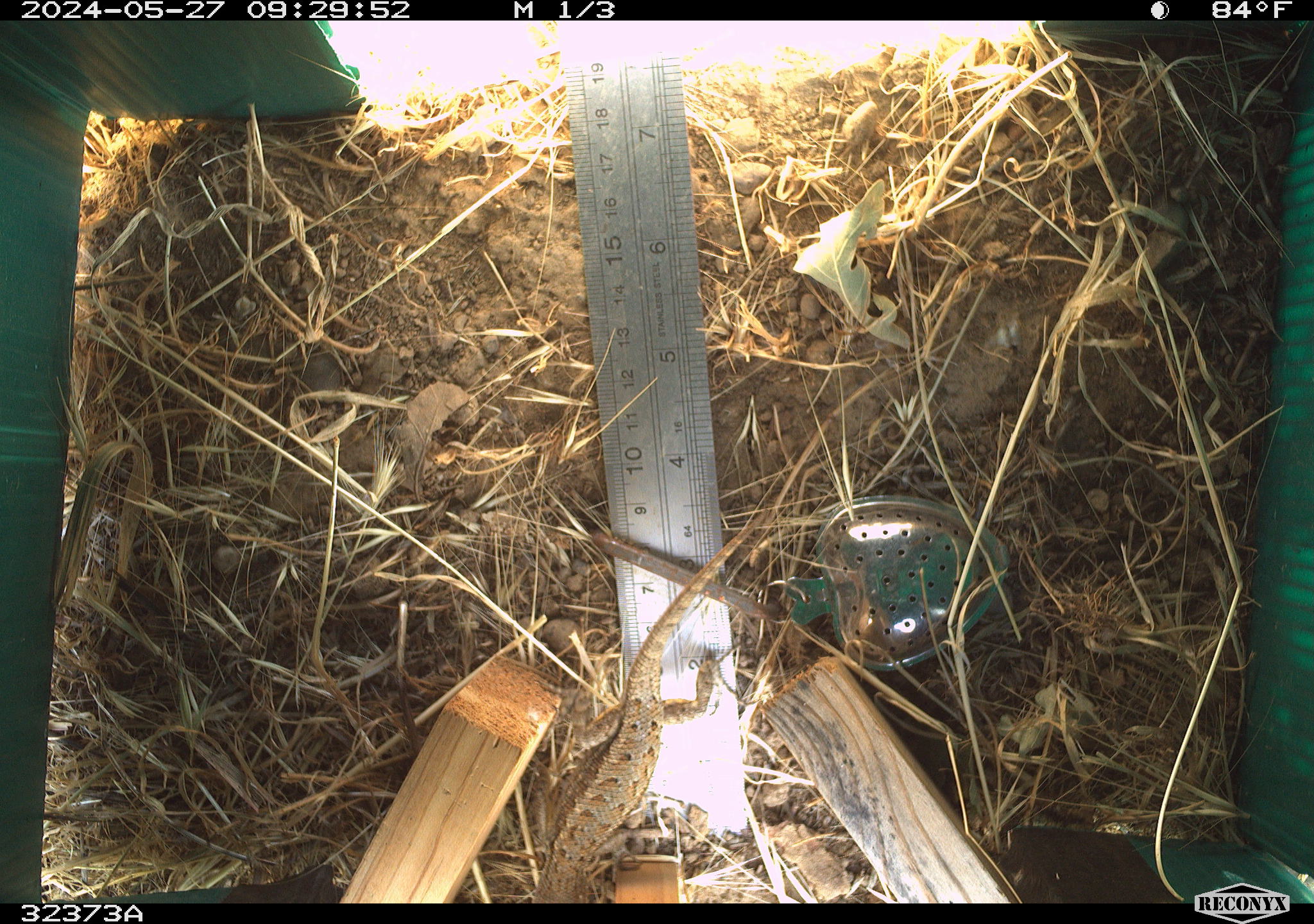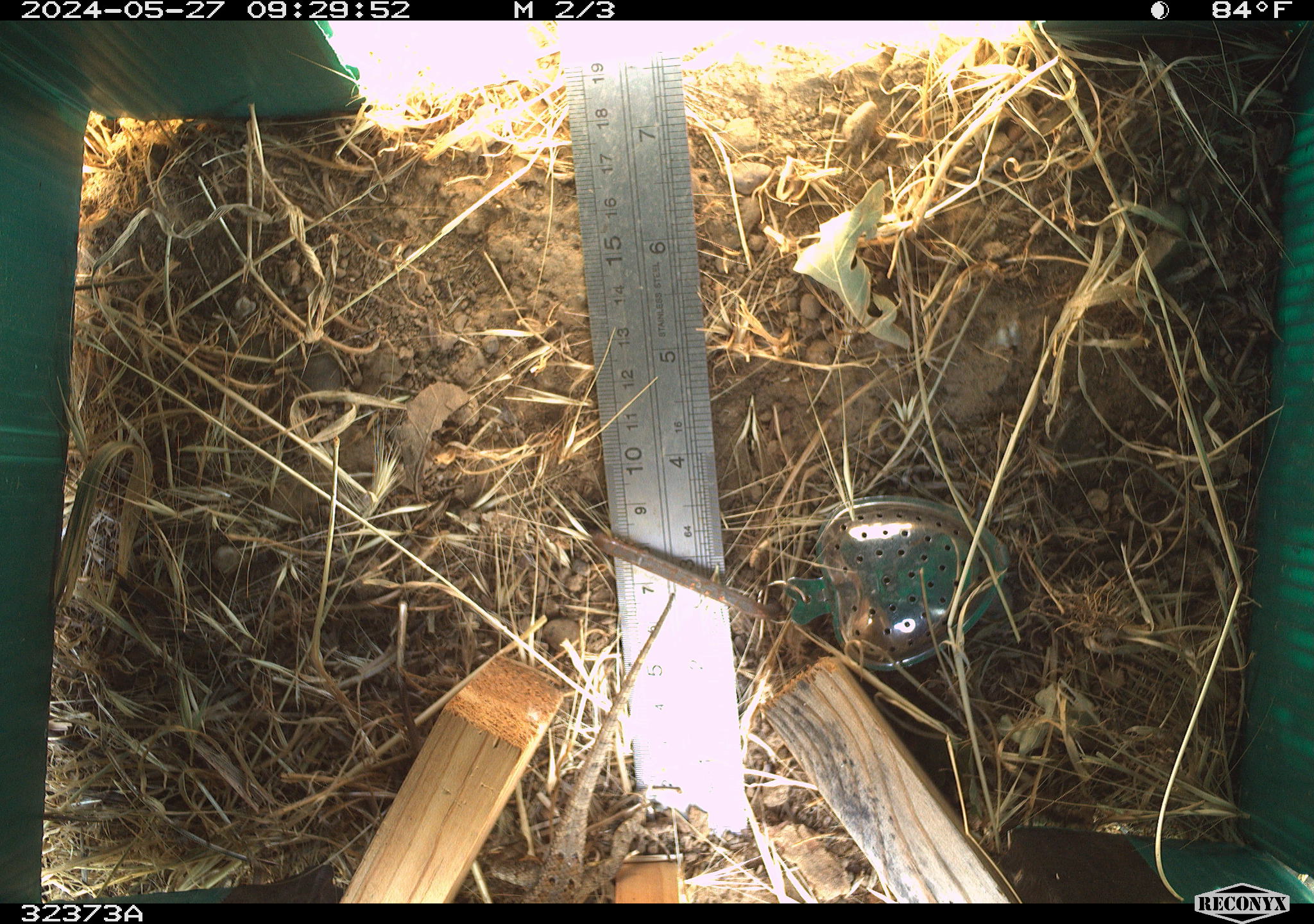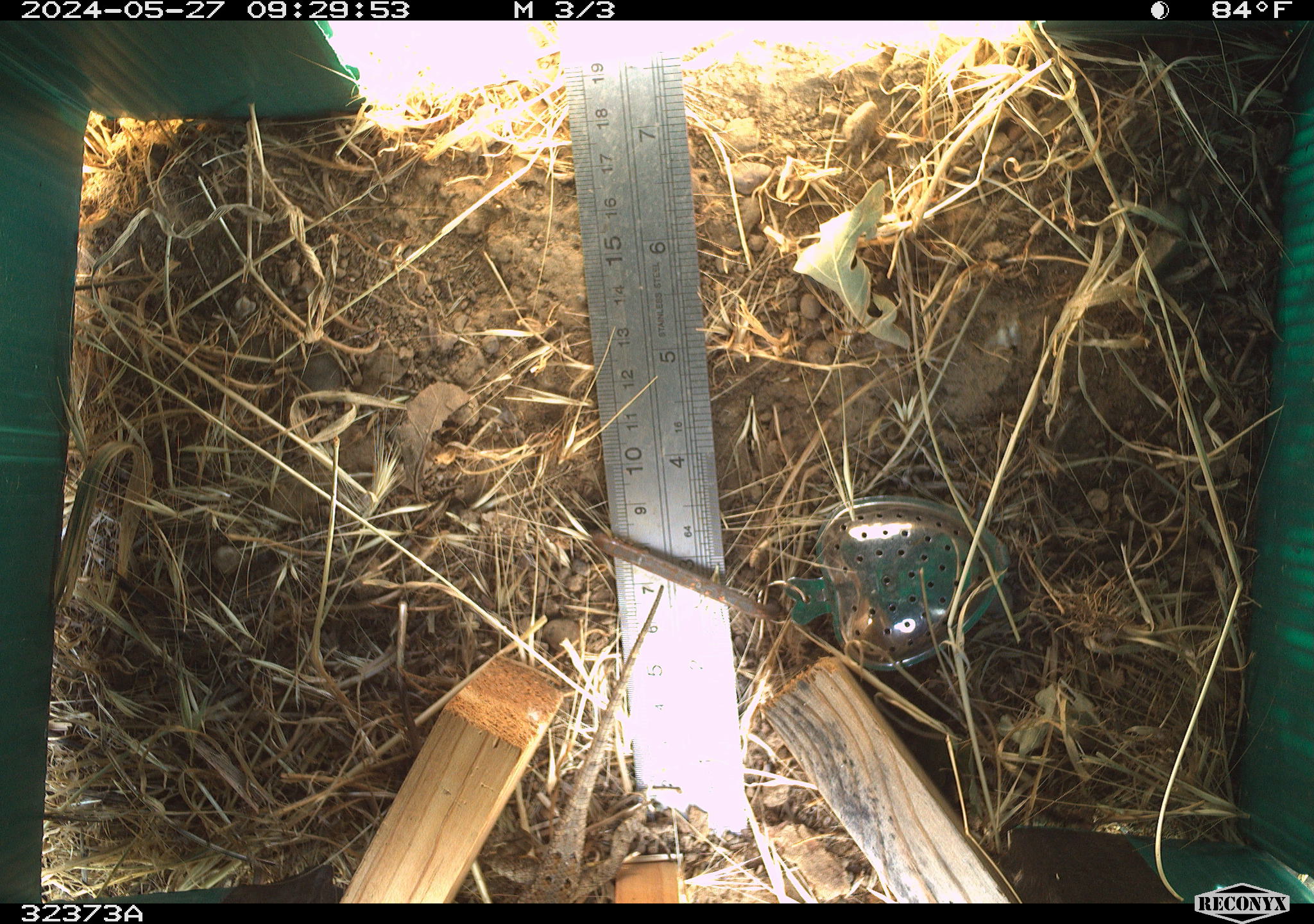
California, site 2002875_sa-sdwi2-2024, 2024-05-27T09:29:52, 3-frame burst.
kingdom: Animalia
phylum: Chordata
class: Reptilia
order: Squamata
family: Phrynosomatidae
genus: Sceloporus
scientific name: Sceloporus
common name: spiny lizards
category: sceloporus species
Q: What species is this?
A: Sceloporus species (spiny lizards) (Sceloporus).